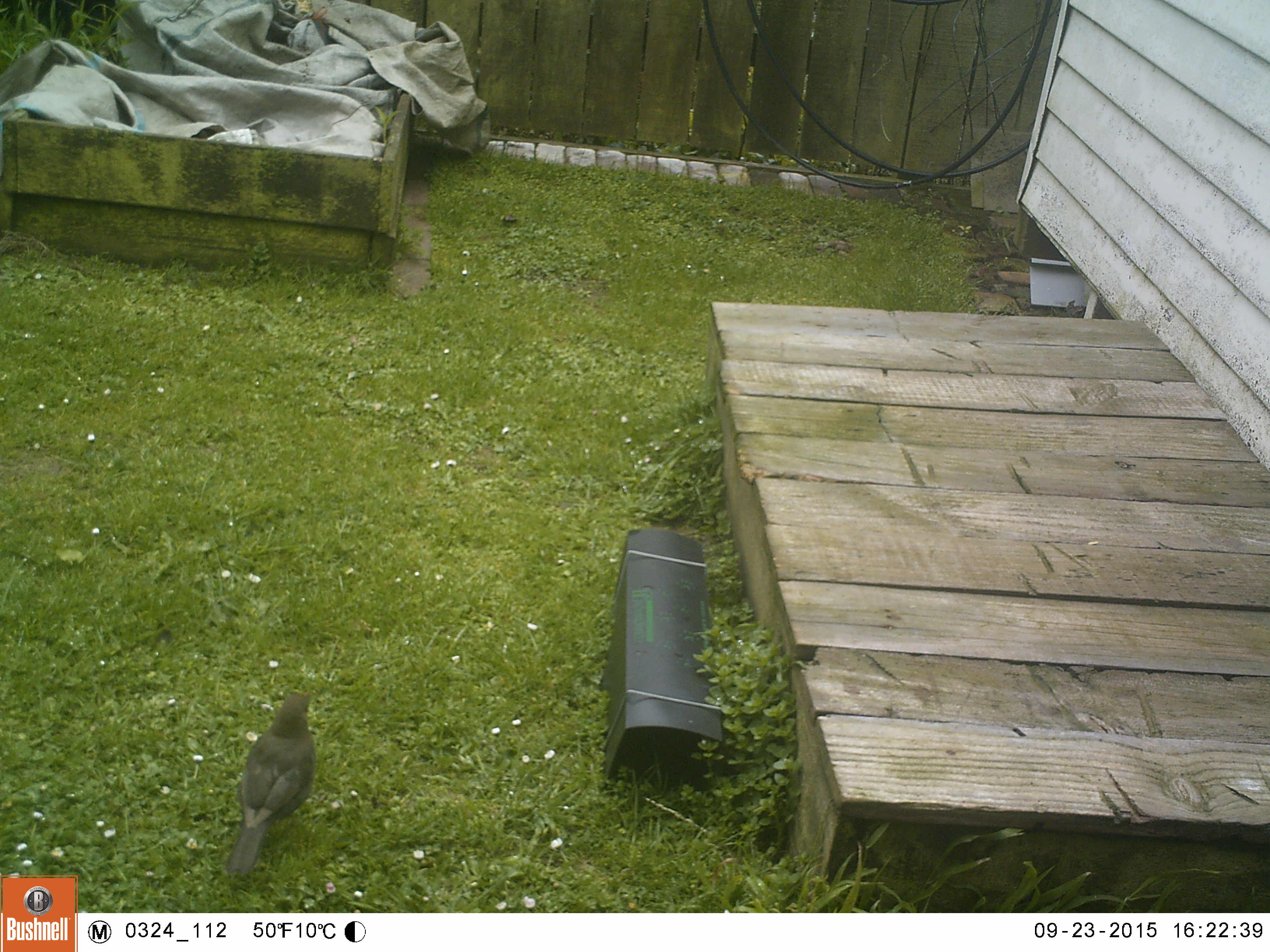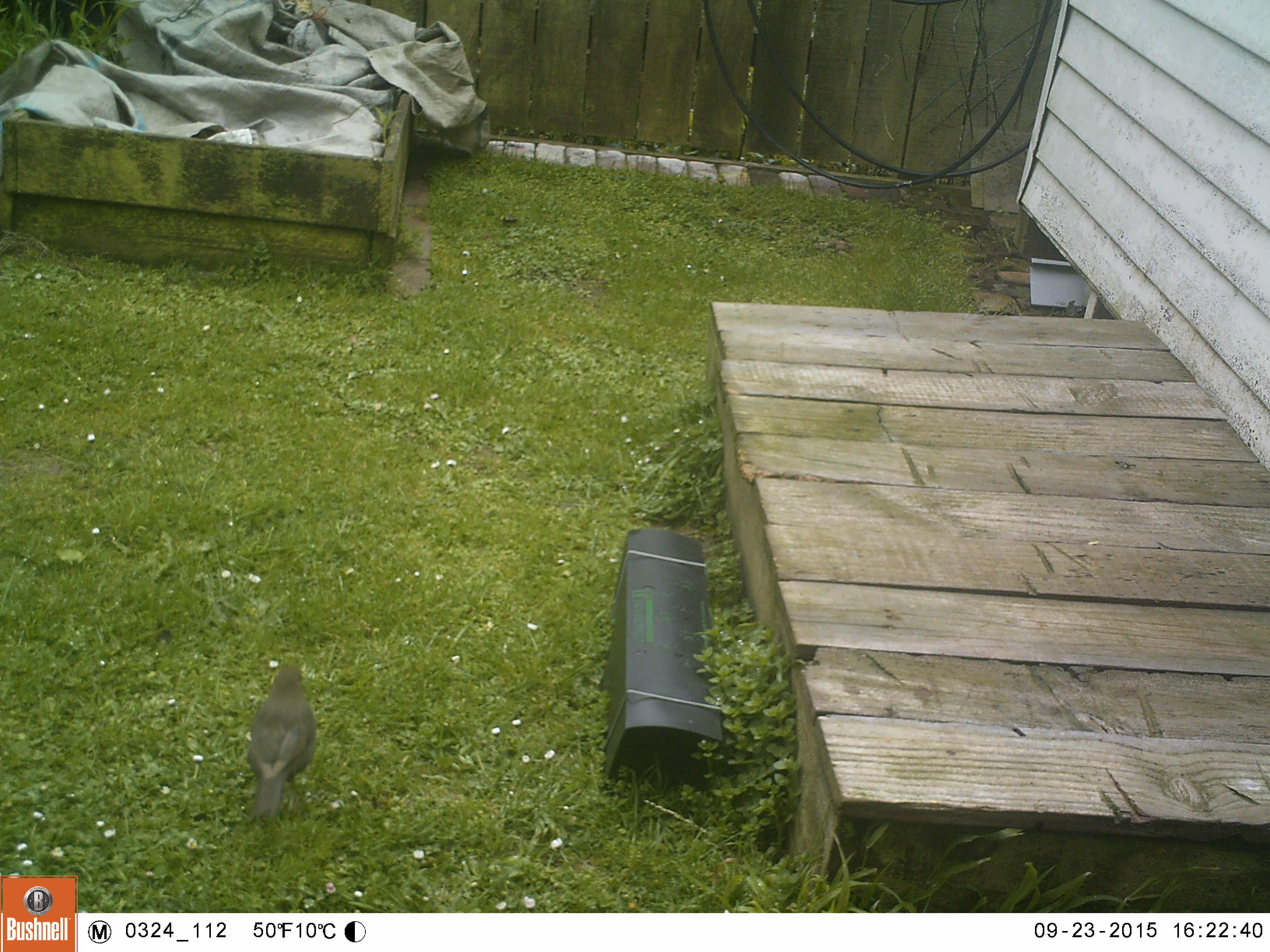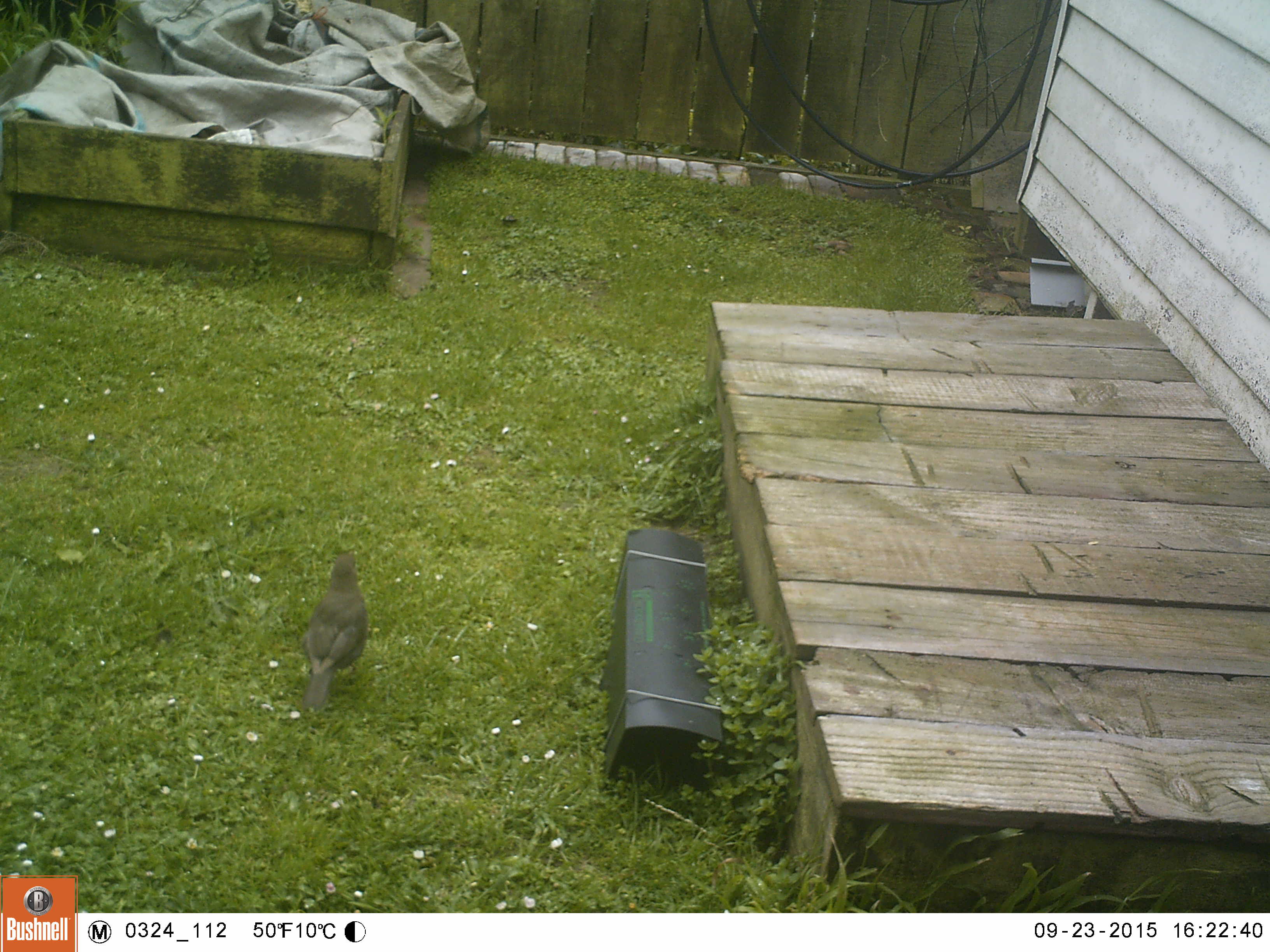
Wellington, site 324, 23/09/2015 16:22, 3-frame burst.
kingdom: Animalia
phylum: Chordata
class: Aves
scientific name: Aves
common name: bird